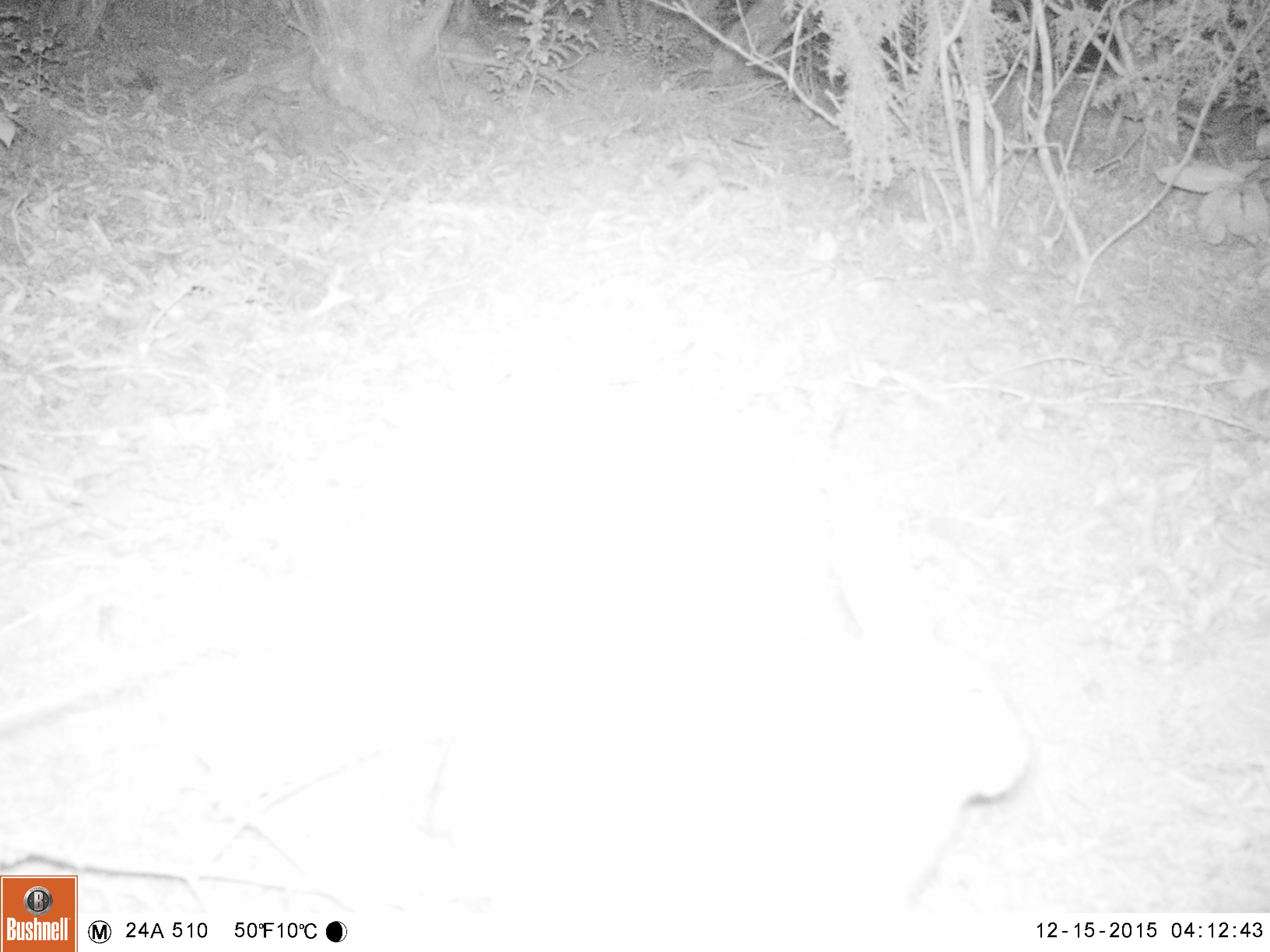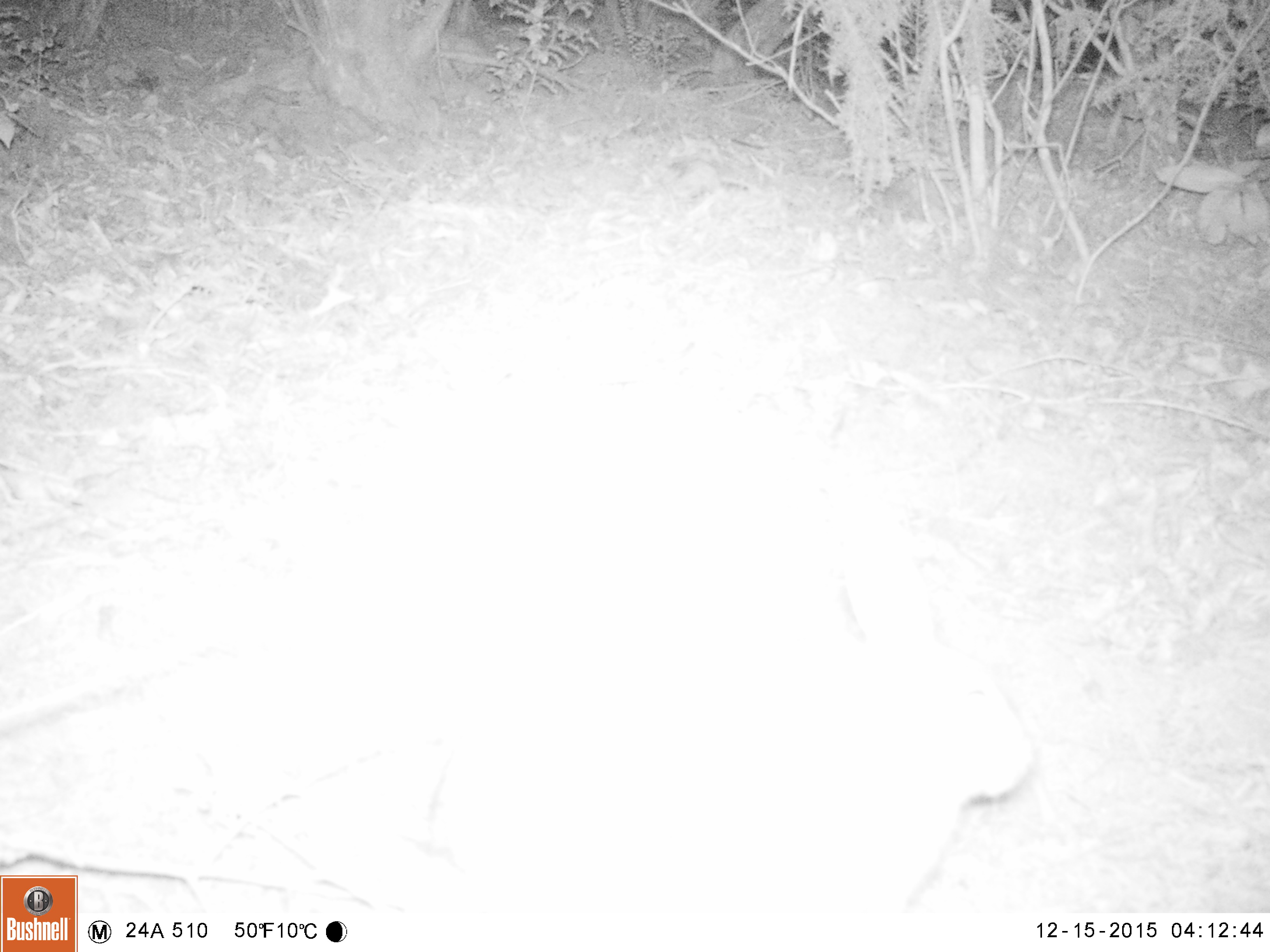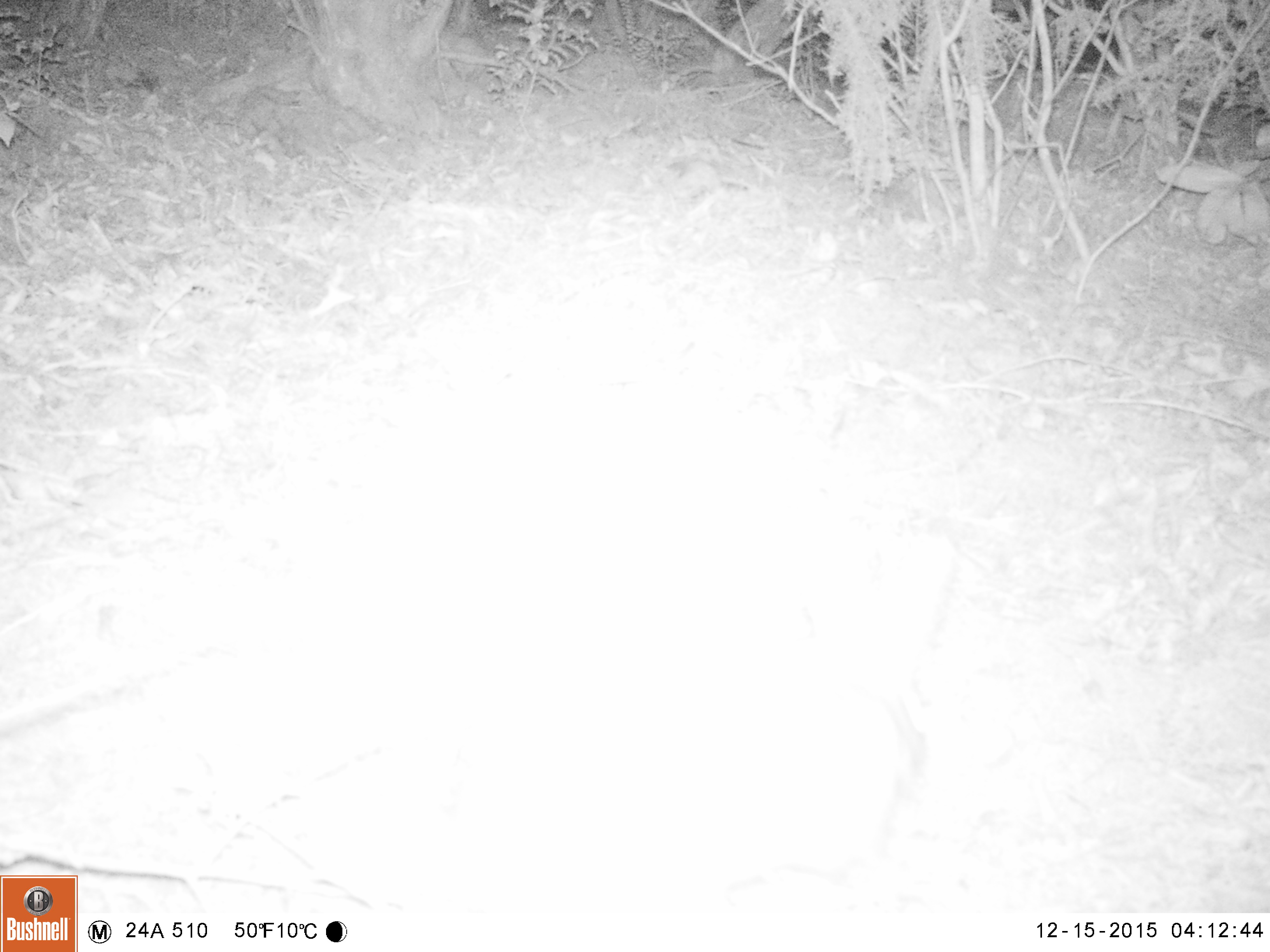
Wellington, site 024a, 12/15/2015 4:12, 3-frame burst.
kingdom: Animalia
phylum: Chordata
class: Mammalia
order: Lagomorpha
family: Leporidae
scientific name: Leporidae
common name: rabbit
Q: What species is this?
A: Rabbit (Leporidae).